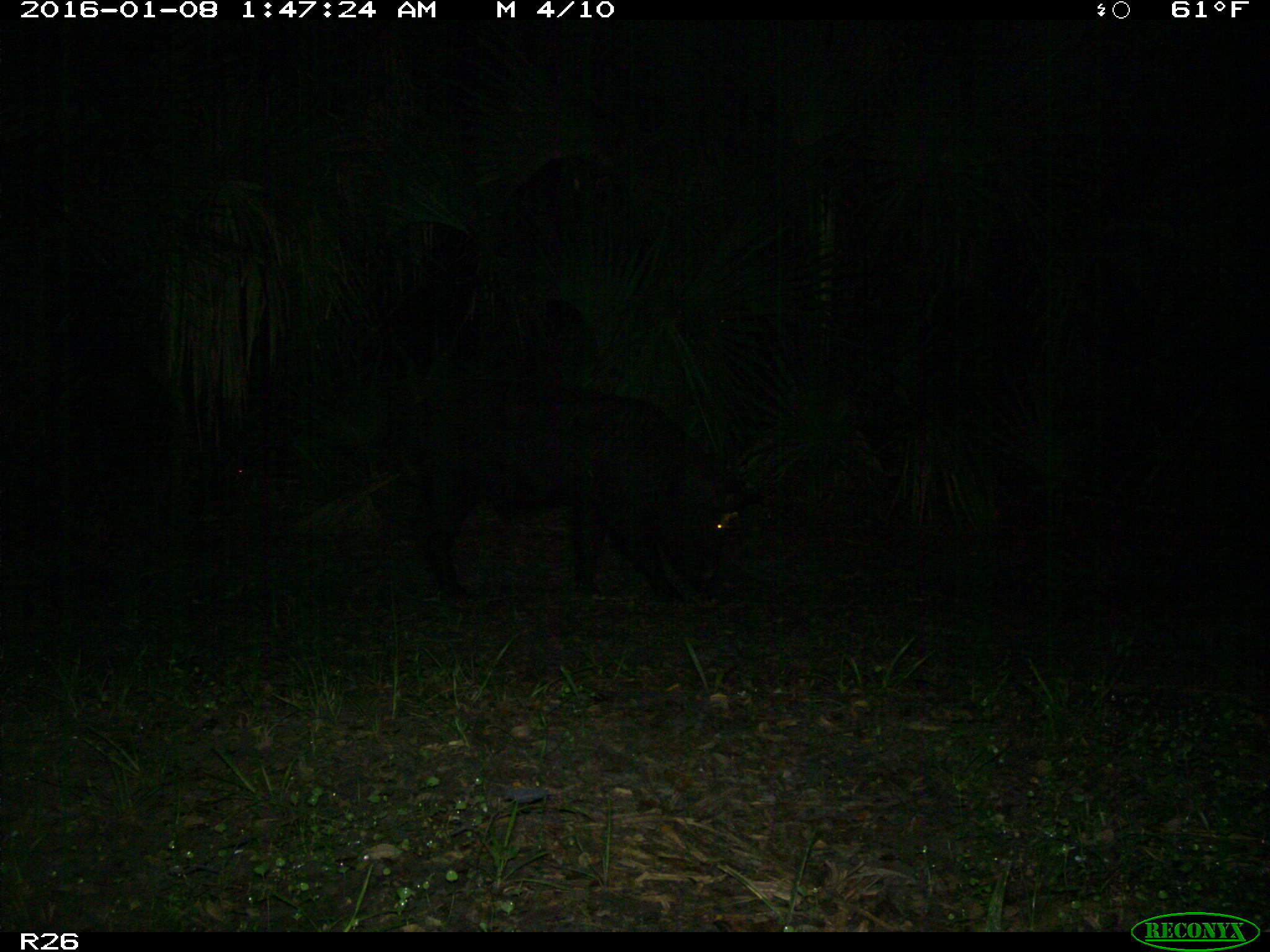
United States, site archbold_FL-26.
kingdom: Animalia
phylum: Chordata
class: Mammalia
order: Artiodactyla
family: Suidae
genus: Sus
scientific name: Sus scrofa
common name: wild boar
Sus scrofa (wild boar).